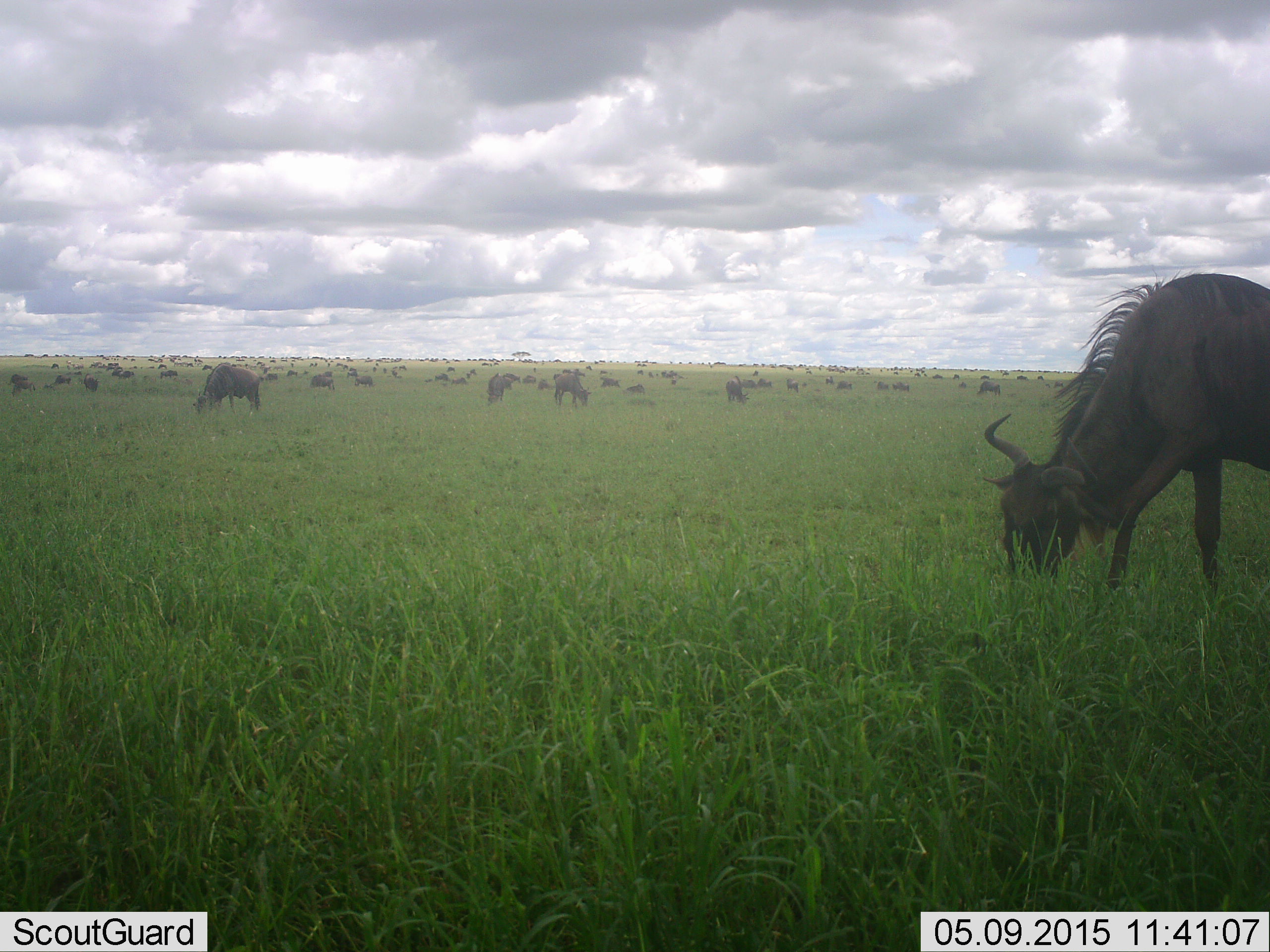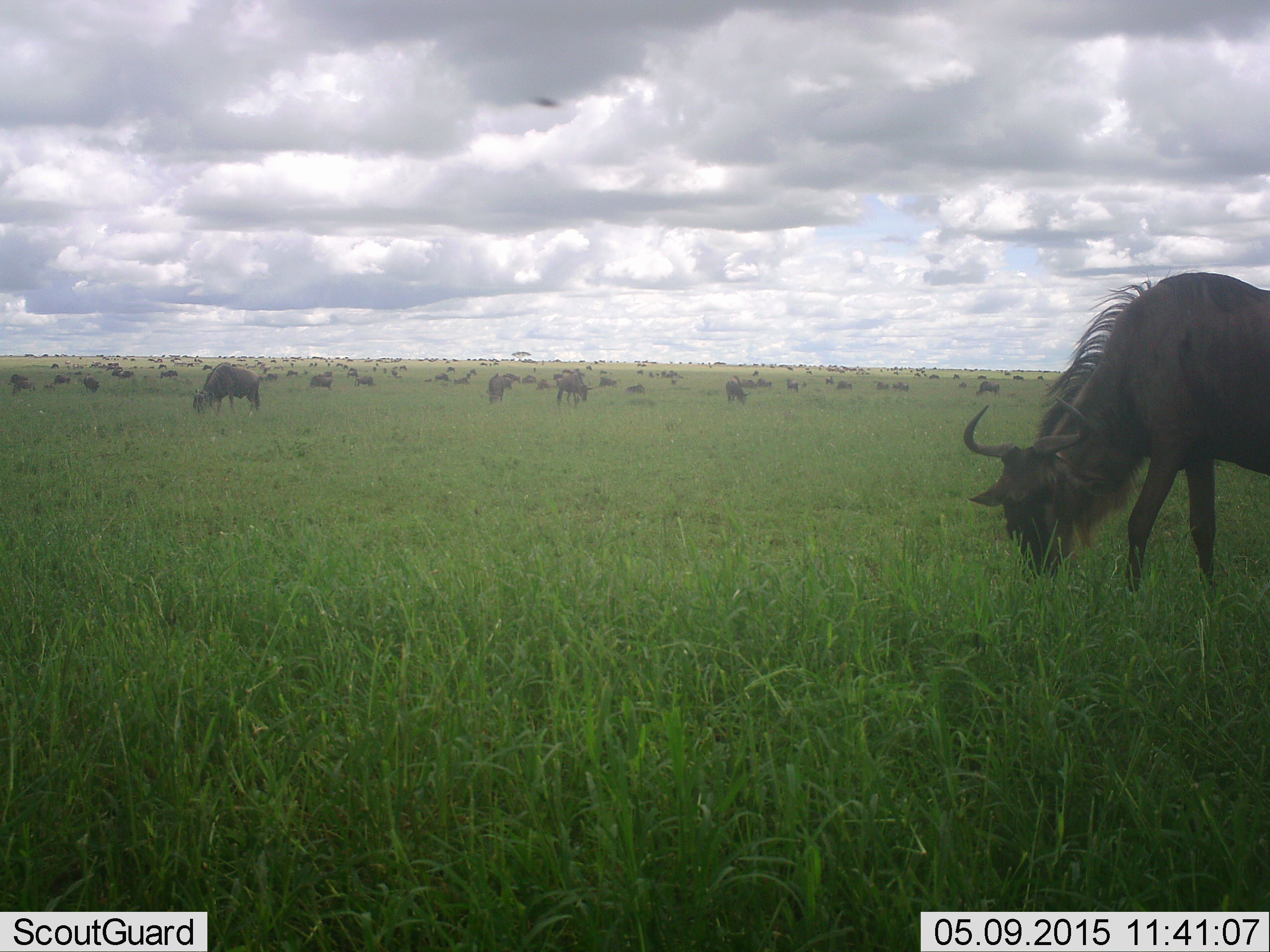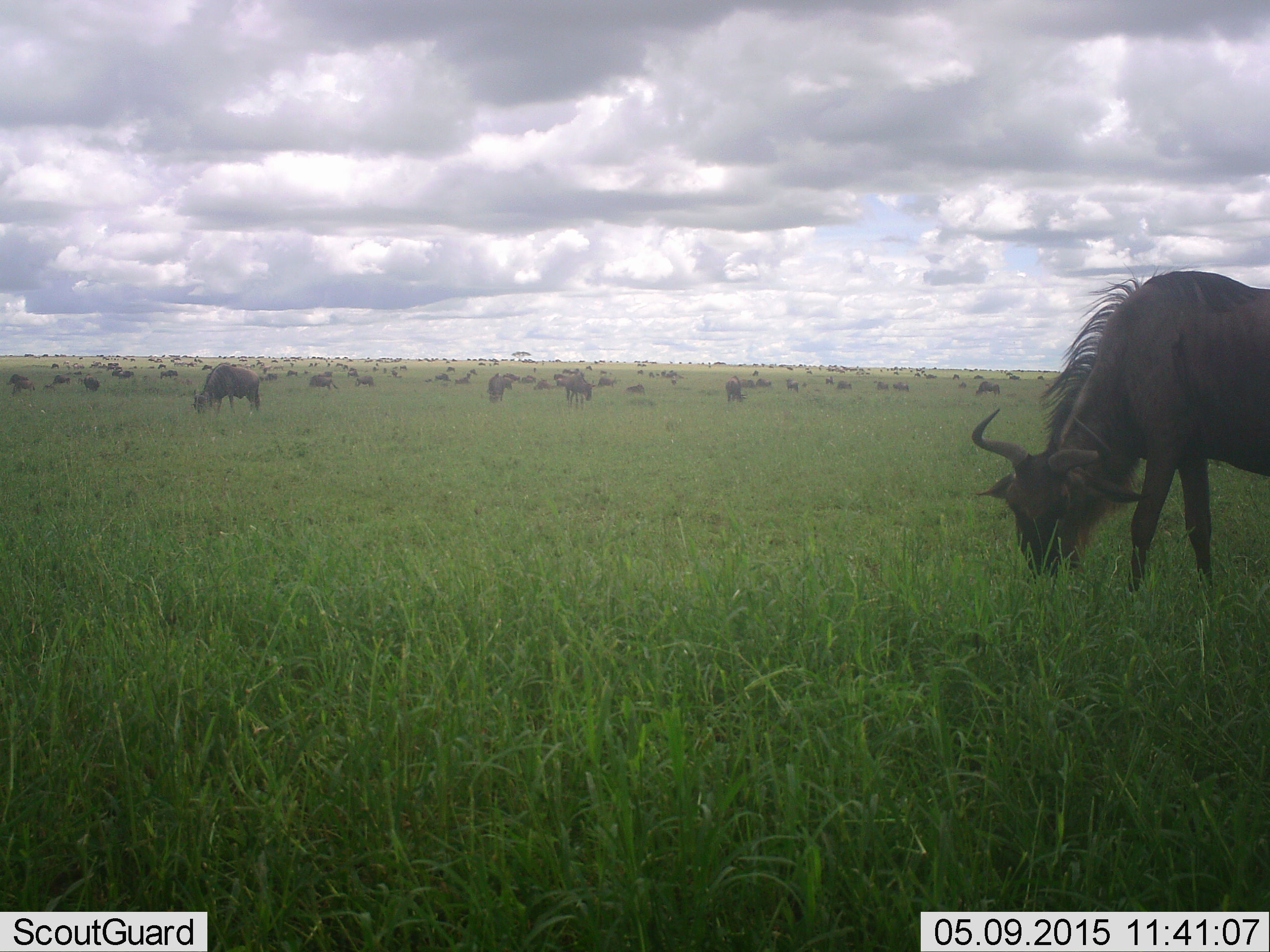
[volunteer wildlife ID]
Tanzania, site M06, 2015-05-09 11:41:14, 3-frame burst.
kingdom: Animalia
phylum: Chordata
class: Mammalia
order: Artiodactyla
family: Bovidae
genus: Connochaetes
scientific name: Connochaetes taurinus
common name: blue wildebeest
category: wildebeest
Wildebeest (blue wildebeest) (Connochaetes taurinus), count 51+. Behavior (volunteer vote fractions): standing 29%, resting 21%, moving 21%, interacting 7%. Young present (vote fraction): 7%. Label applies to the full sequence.